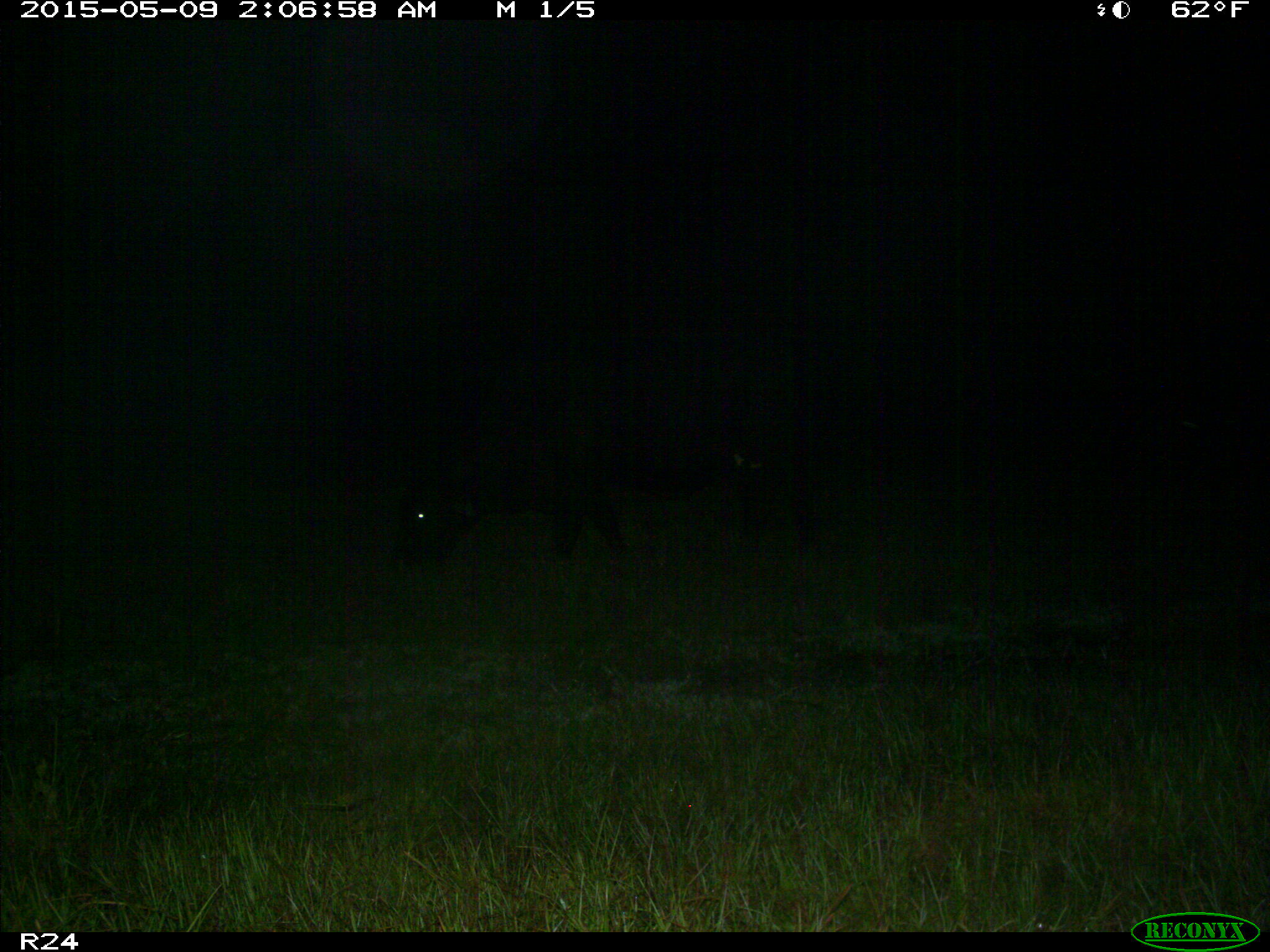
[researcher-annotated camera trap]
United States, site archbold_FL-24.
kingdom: Animalia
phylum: Chordata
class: Mammalia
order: Artiodactyla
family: Bovidae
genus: Bos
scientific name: Bos taurus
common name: domestic cow